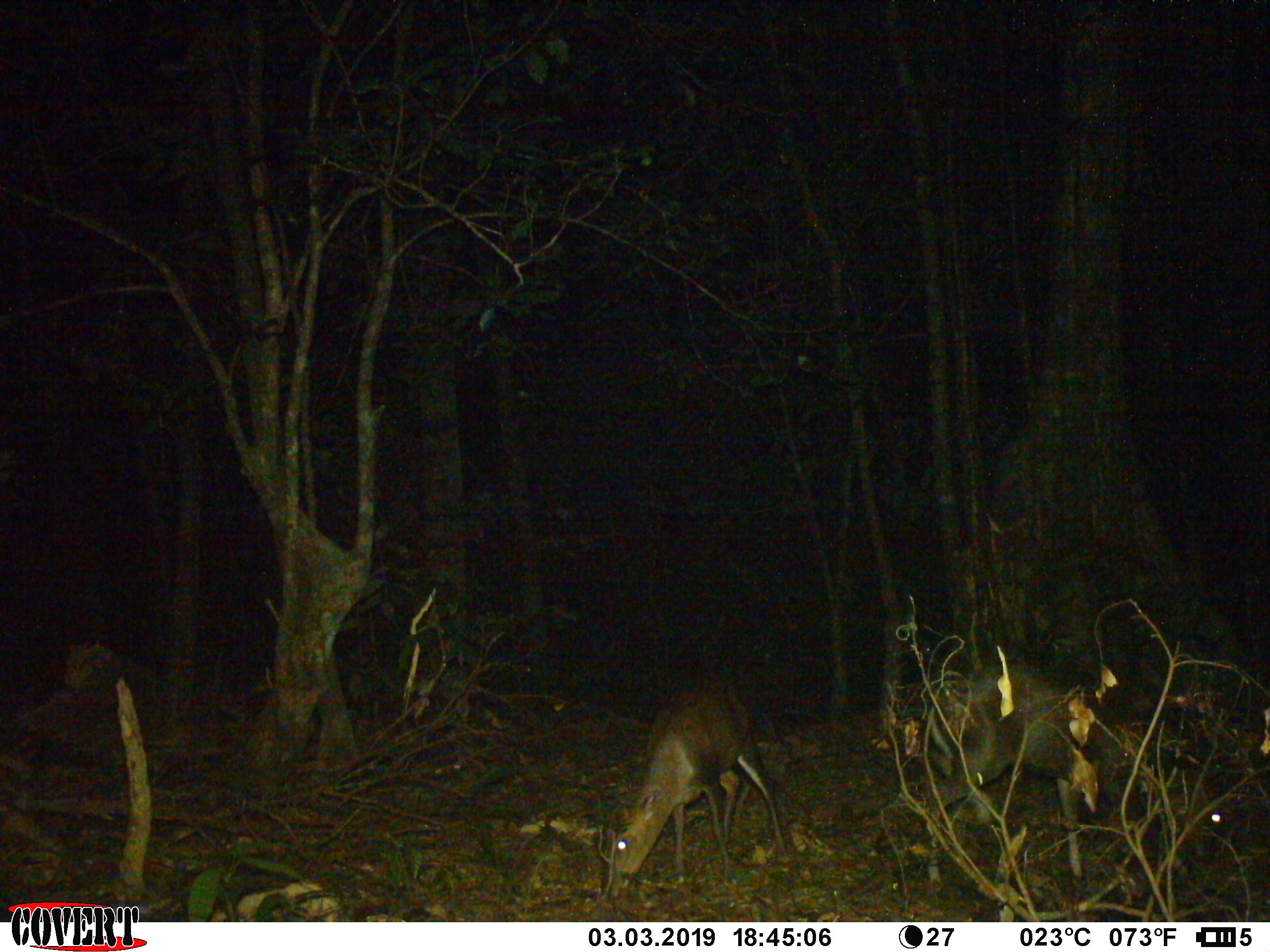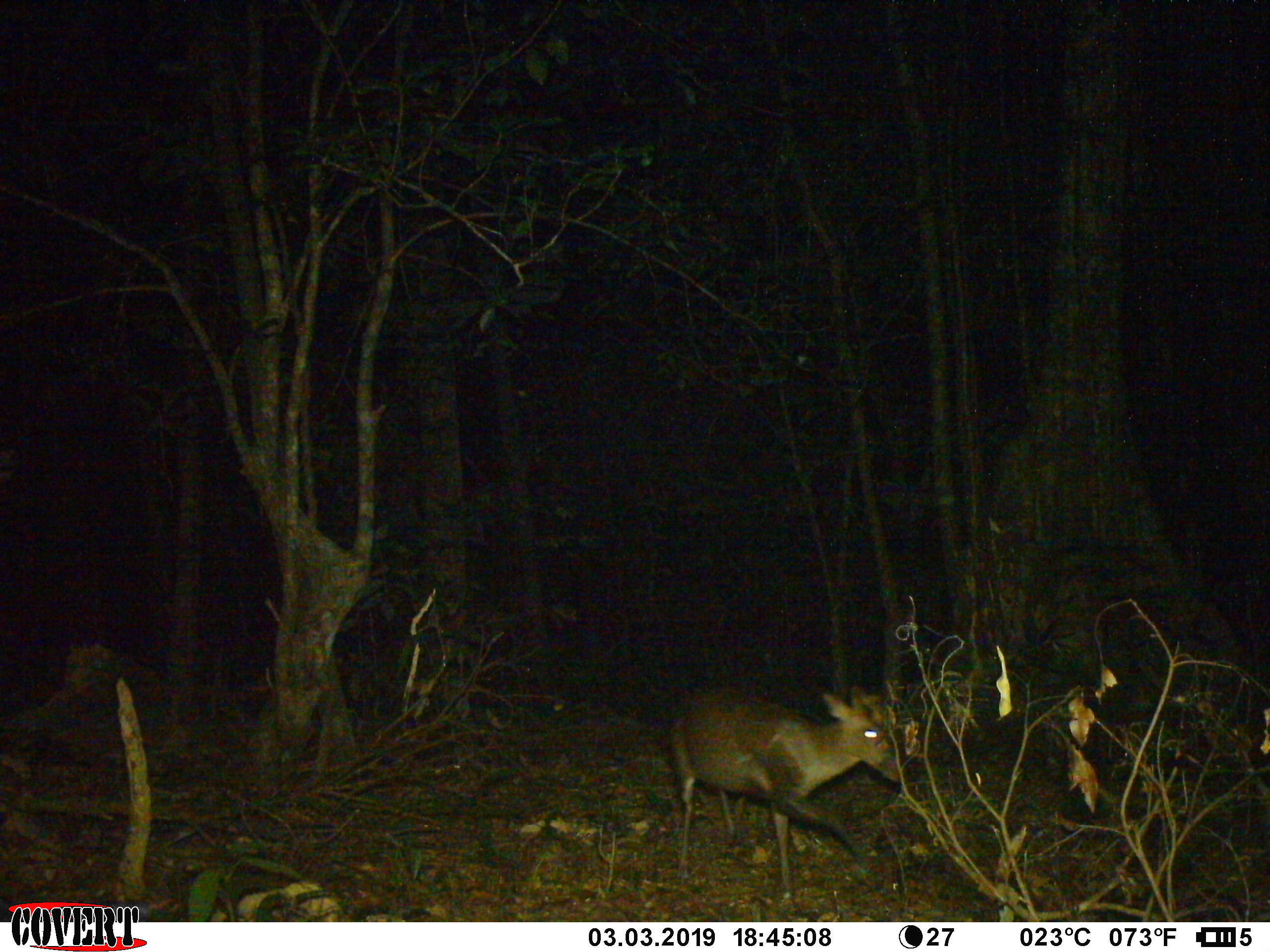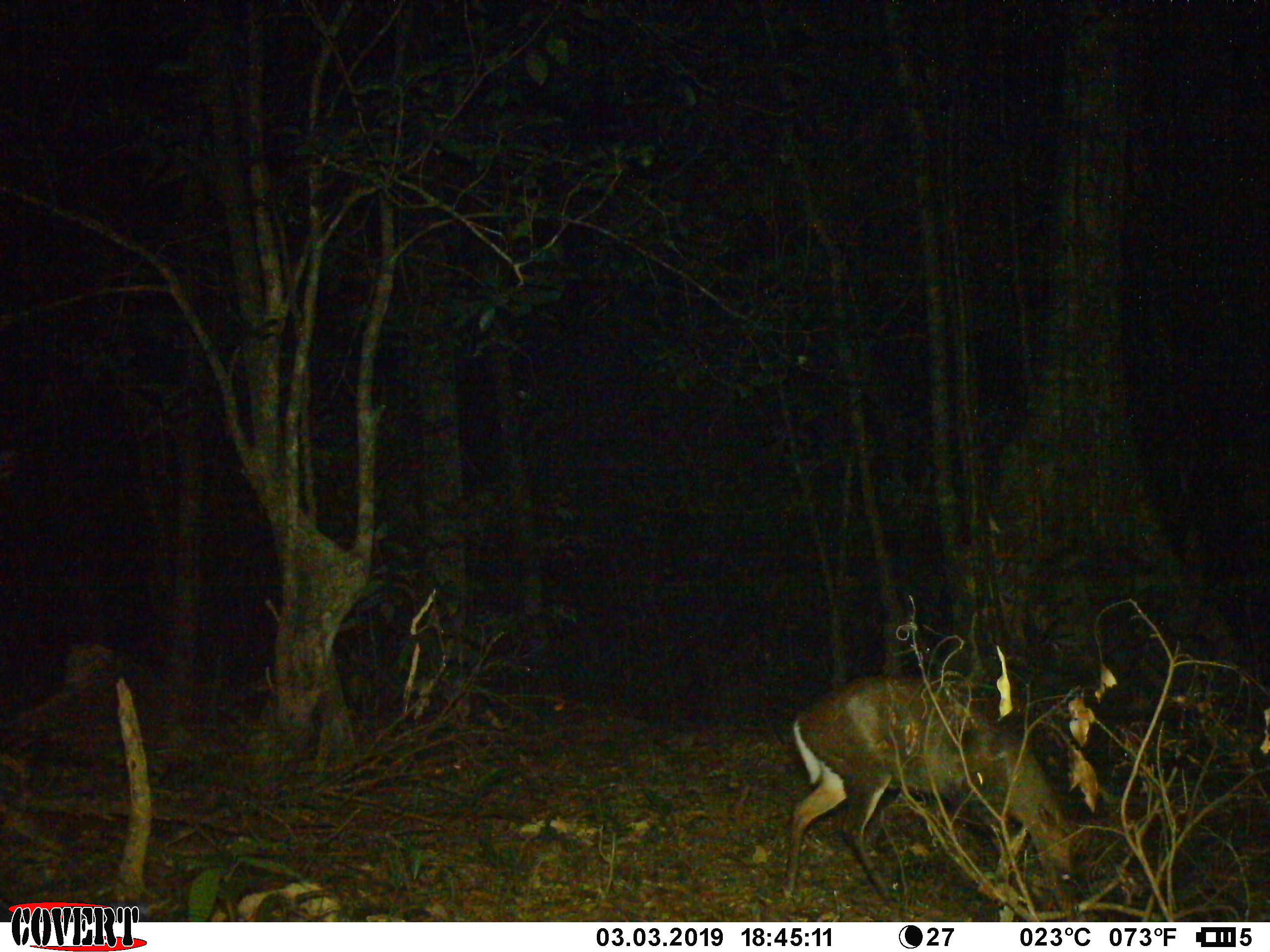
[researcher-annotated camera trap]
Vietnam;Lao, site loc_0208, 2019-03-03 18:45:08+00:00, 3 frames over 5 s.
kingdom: Animalia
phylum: Chordata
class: Mammalia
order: Artiodactyla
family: Cervidae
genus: Muntiacus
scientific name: Muntiacus rooseveltorum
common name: roosevelt's muntjac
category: roosevelts muntjac group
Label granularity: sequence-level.